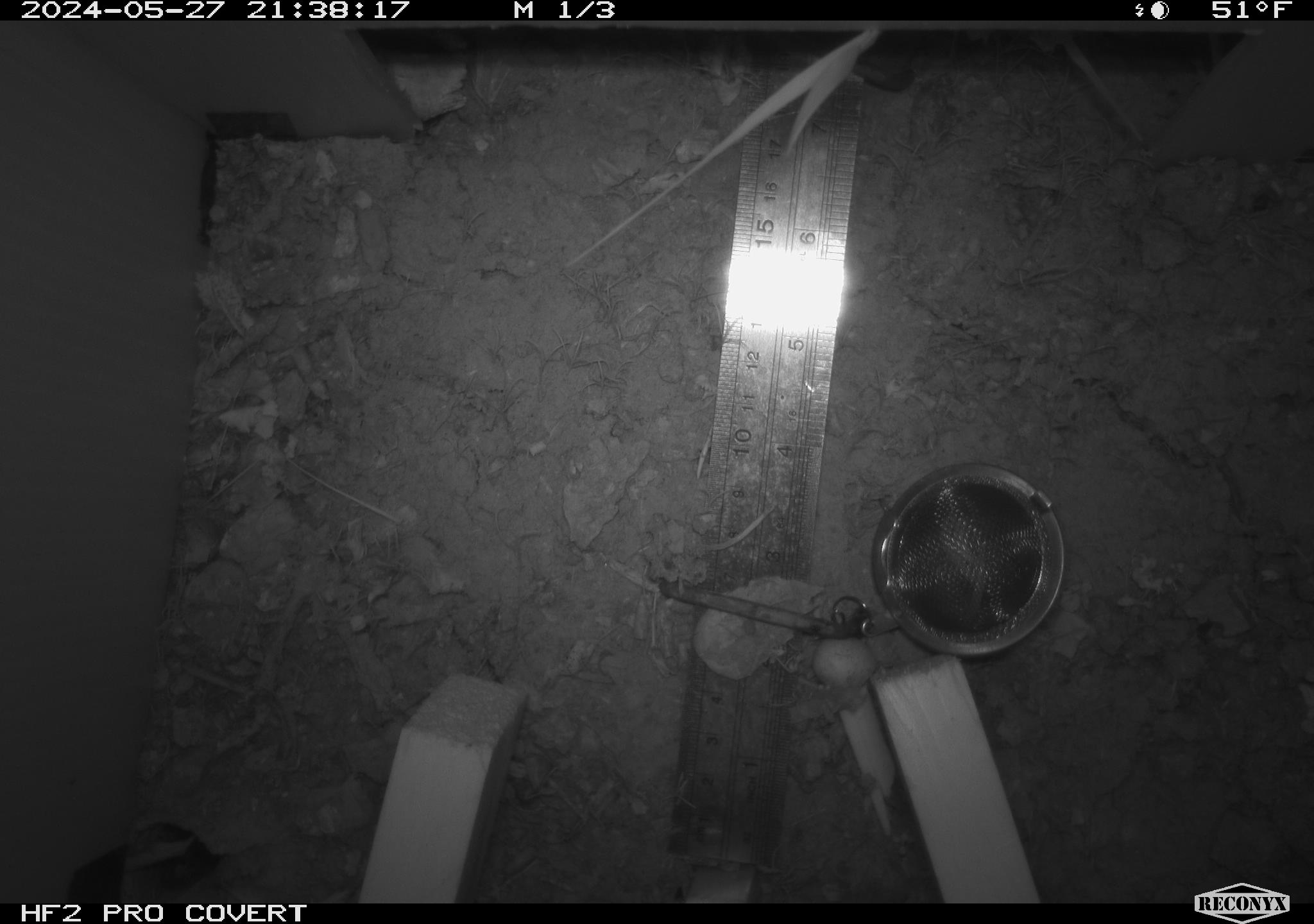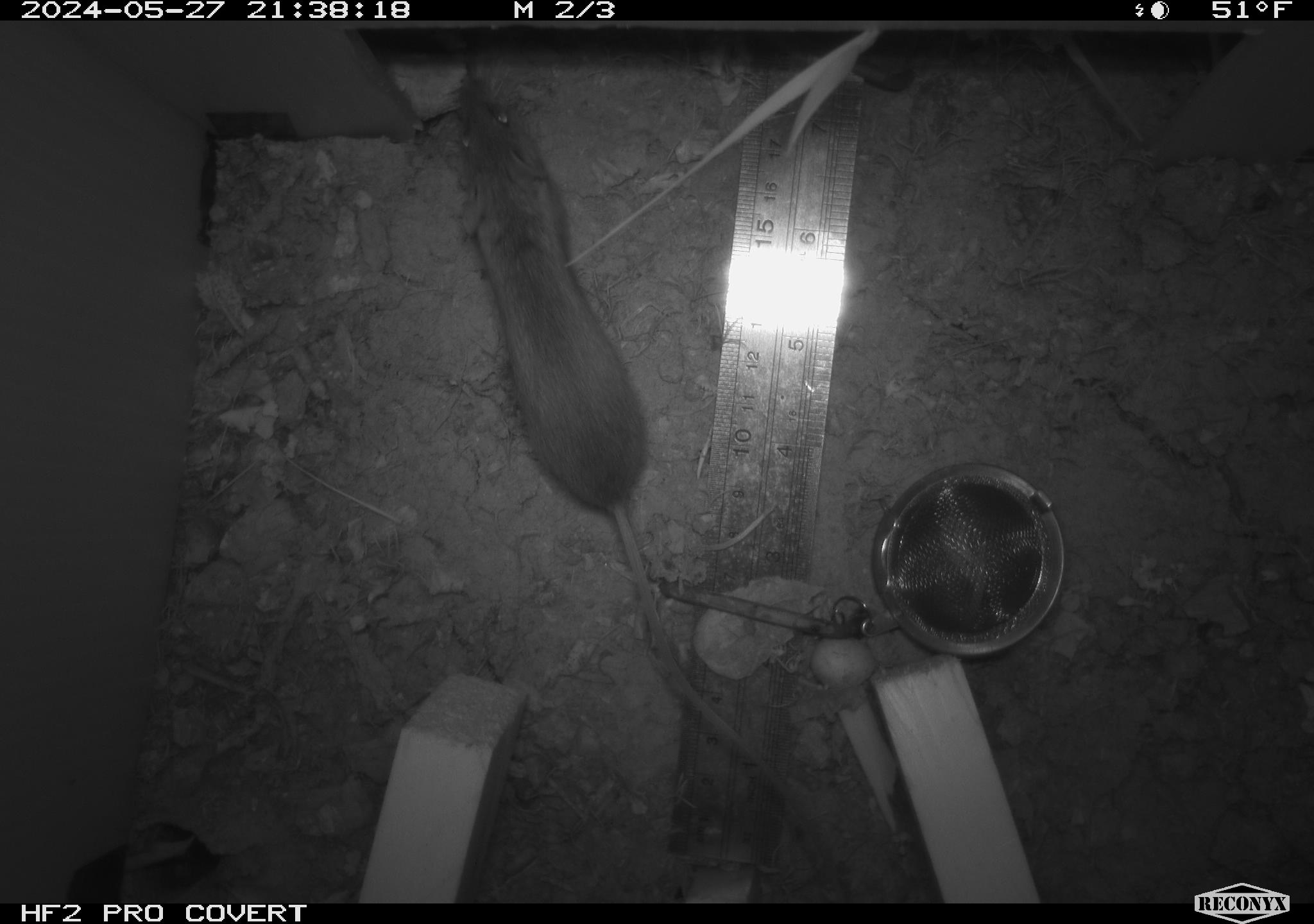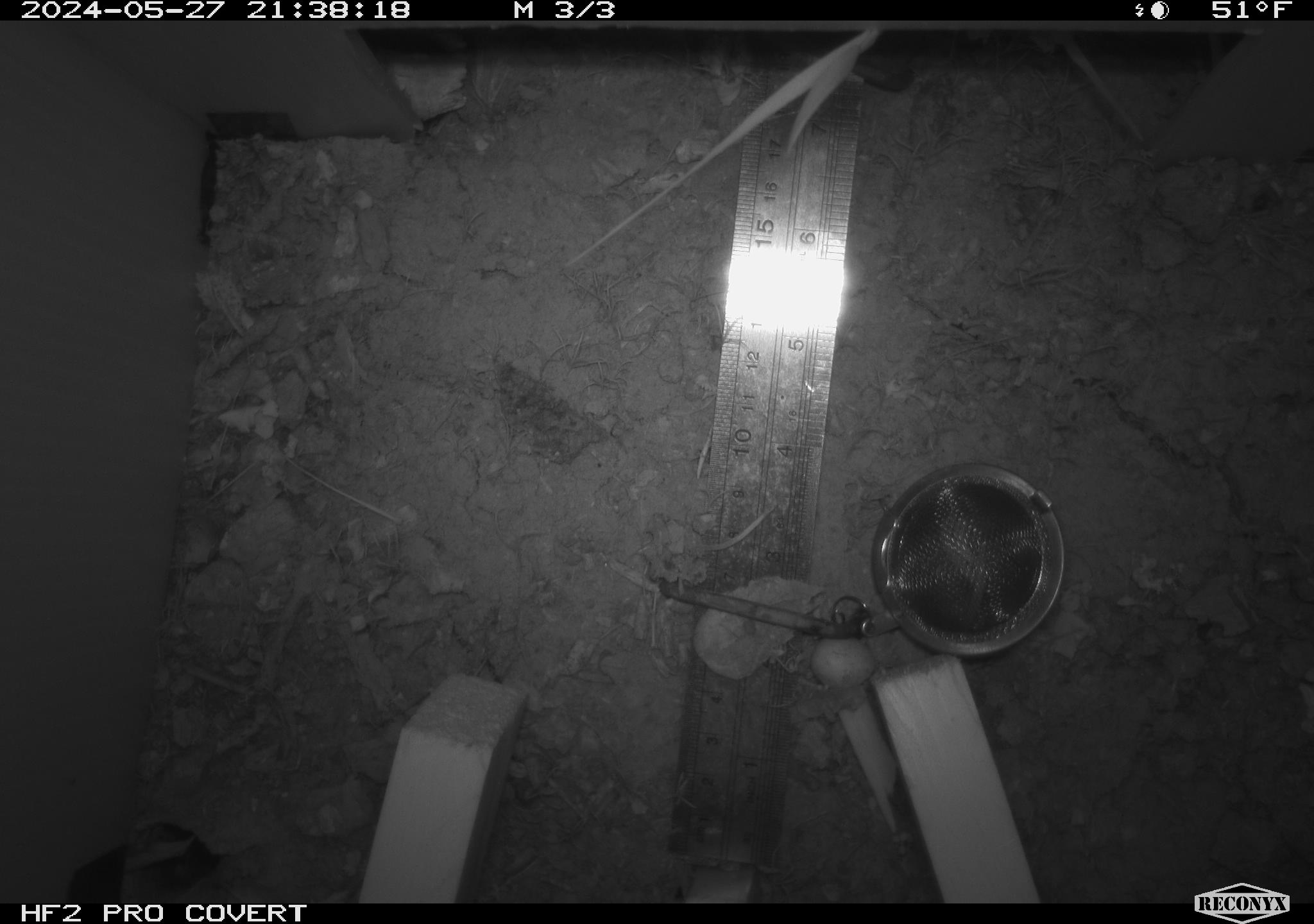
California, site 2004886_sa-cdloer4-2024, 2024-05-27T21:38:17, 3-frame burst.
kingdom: Animalia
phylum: Chordata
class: Mammalia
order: Rodentia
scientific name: Rodentia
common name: mouse species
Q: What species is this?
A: Mouse species (Rodentia).